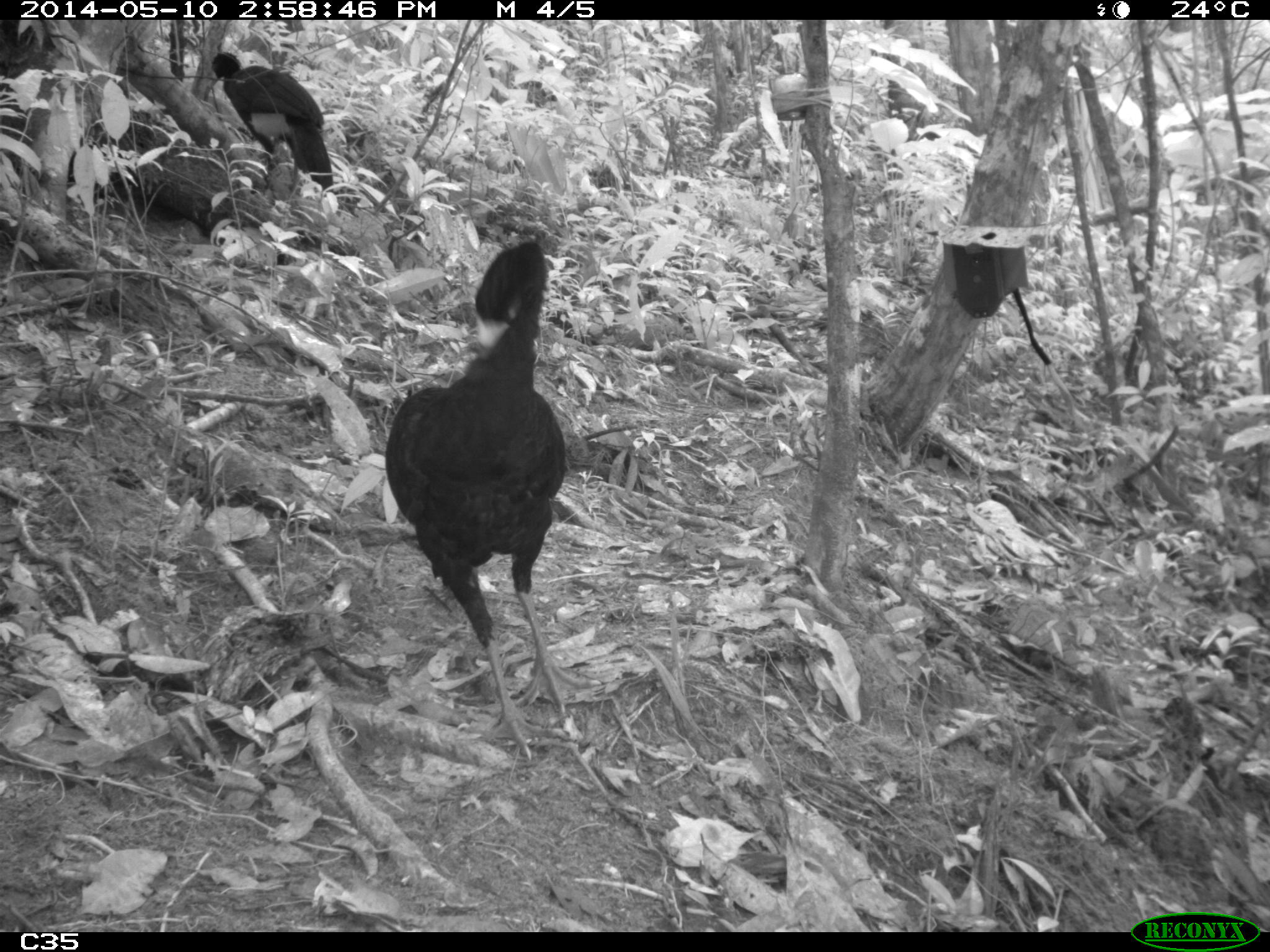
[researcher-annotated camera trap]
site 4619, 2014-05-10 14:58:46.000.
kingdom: Animalia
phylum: Chordata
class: Aves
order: Galliformes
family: Cracidae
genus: Crax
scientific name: Crax alector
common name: black curassow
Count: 2.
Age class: adult.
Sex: female.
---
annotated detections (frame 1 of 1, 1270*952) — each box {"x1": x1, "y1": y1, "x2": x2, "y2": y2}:
crax alector: {"x1": 384, "y1": 240, "x2": 579, "y2": 760}; {"x1": 207, "y1": 51, "x2": 333, "y2": 192}